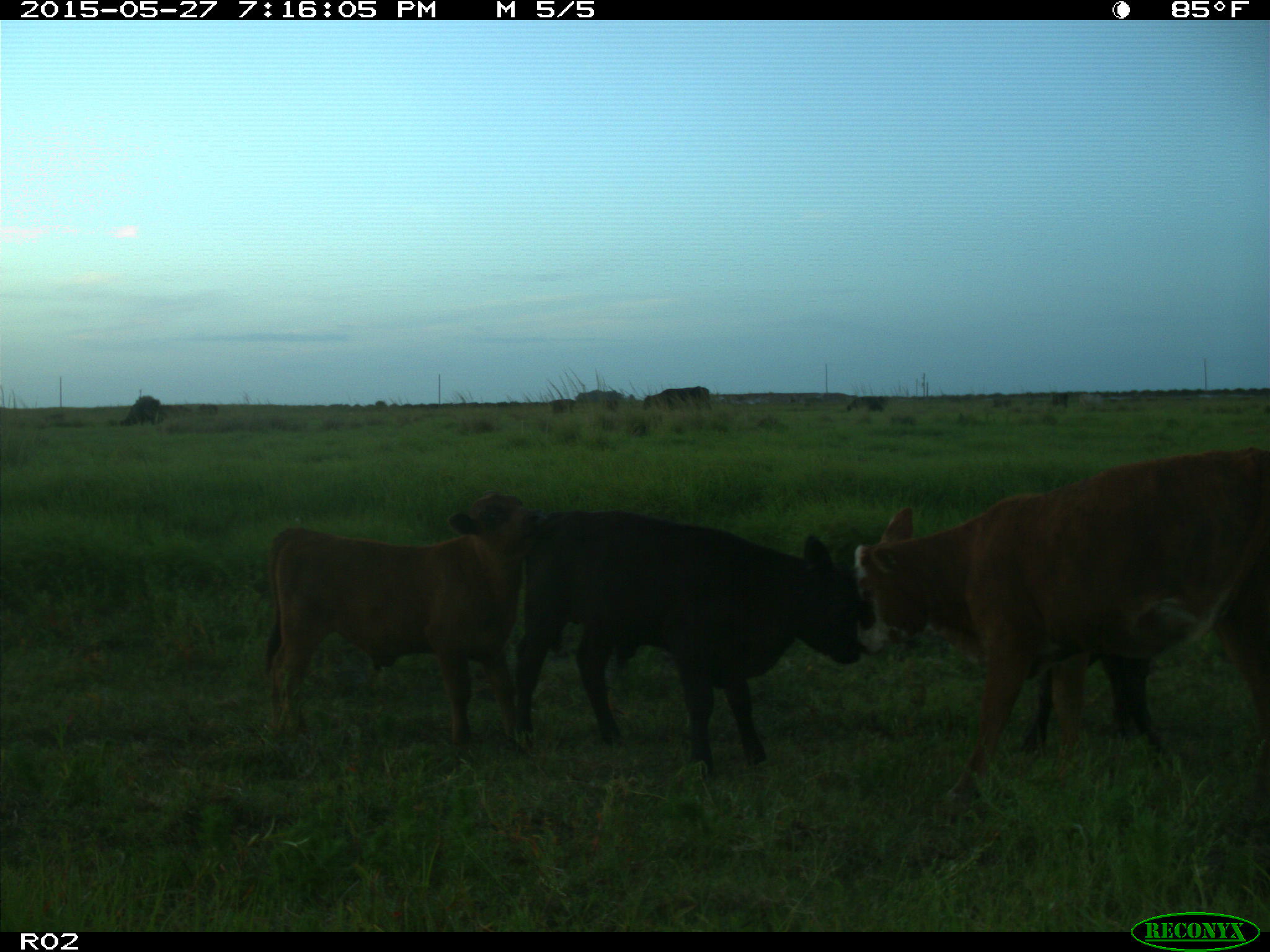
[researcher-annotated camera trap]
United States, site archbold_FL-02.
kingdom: Animalia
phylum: Chordata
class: Mammalia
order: Artiodactyla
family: Bovidae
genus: Bos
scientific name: Bos taurus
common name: domestic cow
Bos taurus (domestic cow).